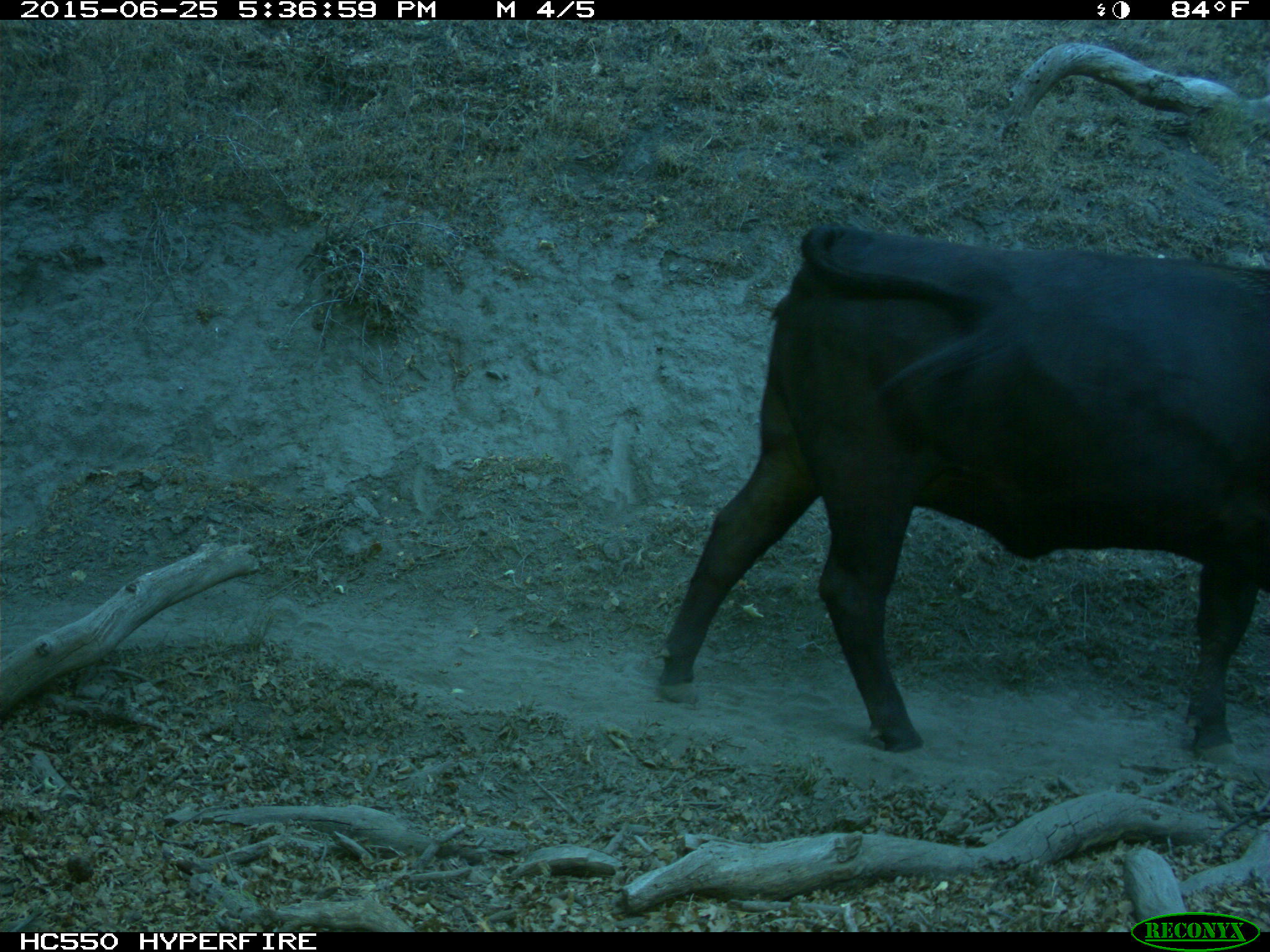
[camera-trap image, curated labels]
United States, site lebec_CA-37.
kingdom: Animalia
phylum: Chordata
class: Mammalia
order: Artiodactyla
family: Bovidae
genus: Bos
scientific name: Bos taurus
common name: domestic cow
Bos taurus (domestic cow).